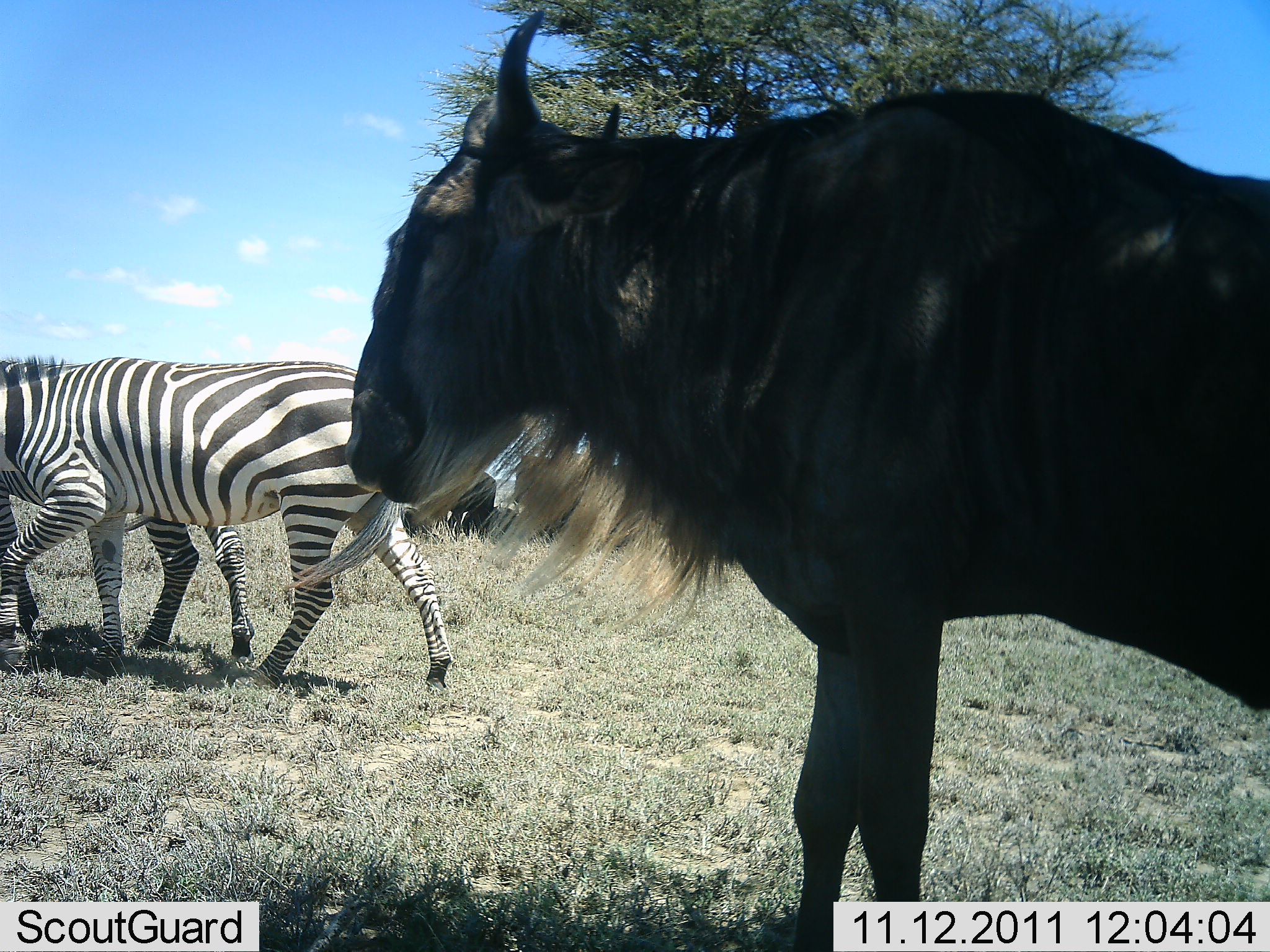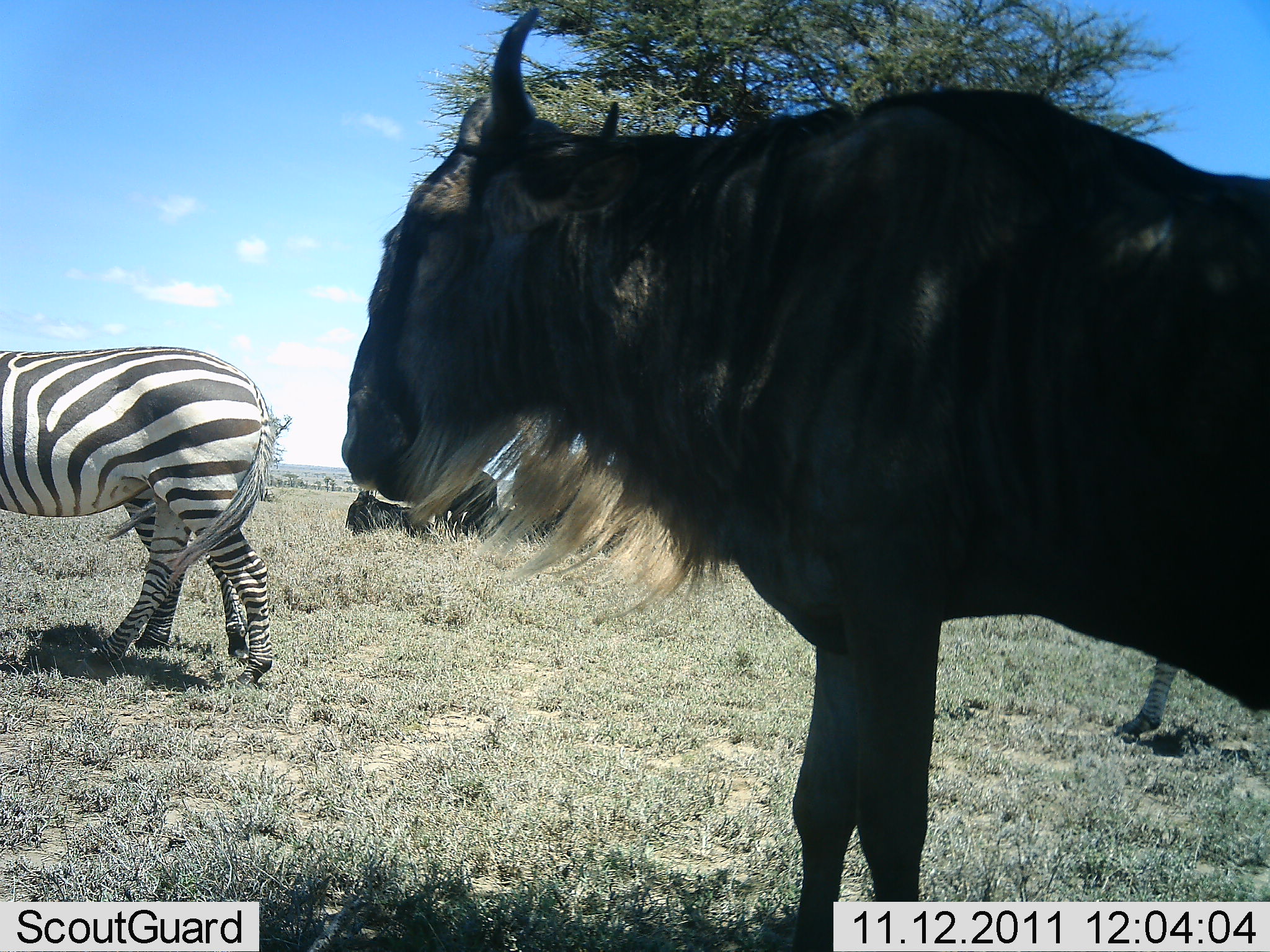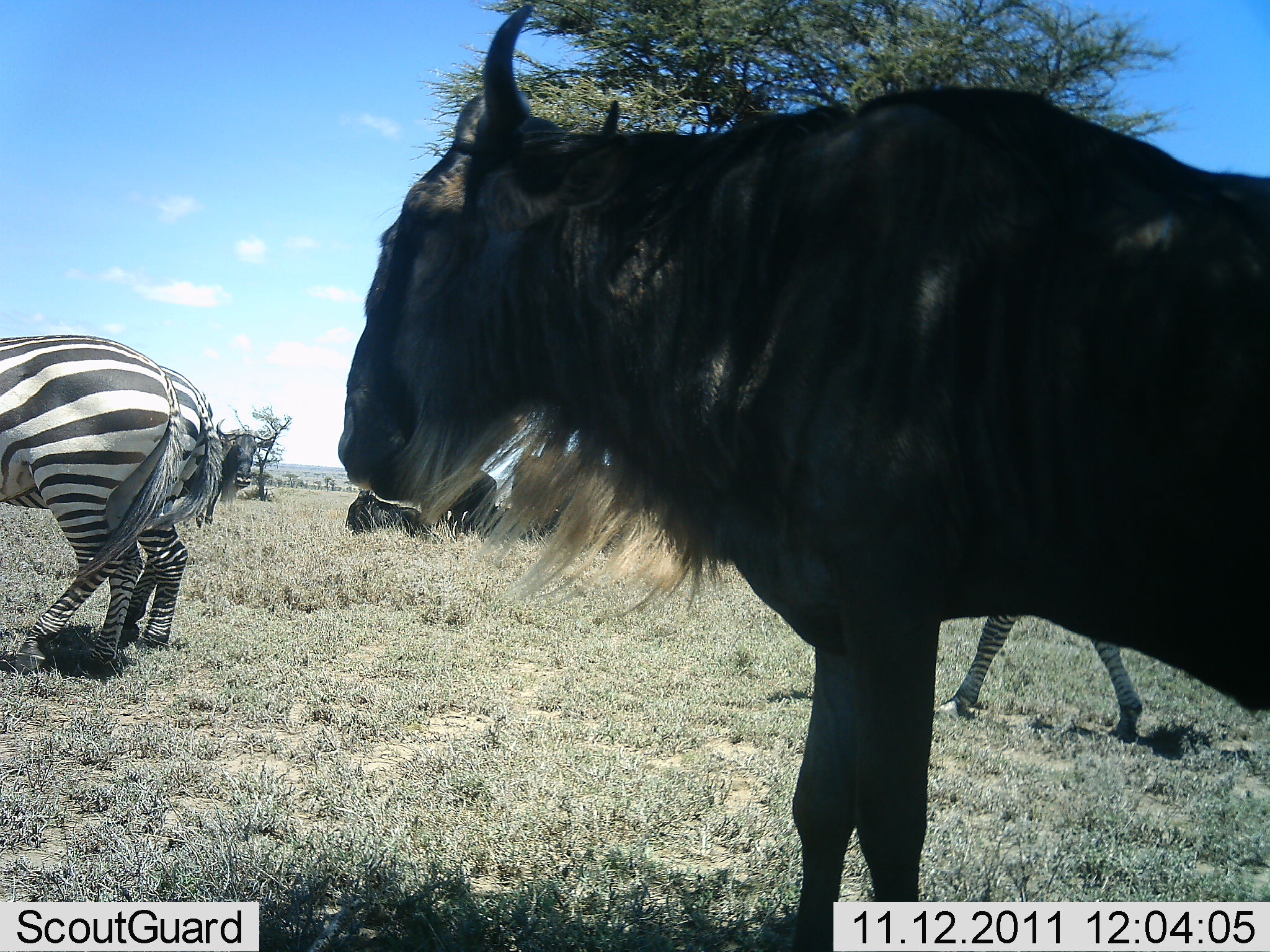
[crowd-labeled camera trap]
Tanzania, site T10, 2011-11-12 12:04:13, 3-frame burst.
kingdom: Animalia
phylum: Chordata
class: Mammalia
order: Artiodactyla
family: Bovidae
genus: Connochaetes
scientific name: Connochaetes taurinus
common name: blue wildebeest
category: wildebeest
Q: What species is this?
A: Wildebeest (blue wildebeest) (Connochaetes taurinus).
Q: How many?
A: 2.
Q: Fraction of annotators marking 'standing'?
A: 80%.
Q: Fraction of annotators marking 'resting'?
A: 27%.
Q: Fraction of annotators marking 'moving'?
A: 20%.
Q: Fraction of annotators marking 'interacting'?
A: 0%.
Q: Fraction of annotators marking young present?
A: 0%.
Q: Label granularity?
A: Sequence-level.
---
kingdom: Animalia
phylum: Chordata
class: Mammalia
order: Perissodactyla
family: Equidae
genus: Equus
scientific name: Equus quagga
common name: plains zebra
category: zebra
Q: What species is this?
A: Zebra (plains zebra) (Equus quagga).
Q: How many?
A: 3.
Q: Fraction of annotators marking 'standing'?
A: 13%.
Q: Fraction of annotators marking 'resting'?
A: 0%.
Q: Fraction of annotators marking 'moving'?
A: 93%.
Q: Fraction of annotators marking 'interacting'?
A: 0%.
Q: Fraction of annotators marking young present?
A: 0%.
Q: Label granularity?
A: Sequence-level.